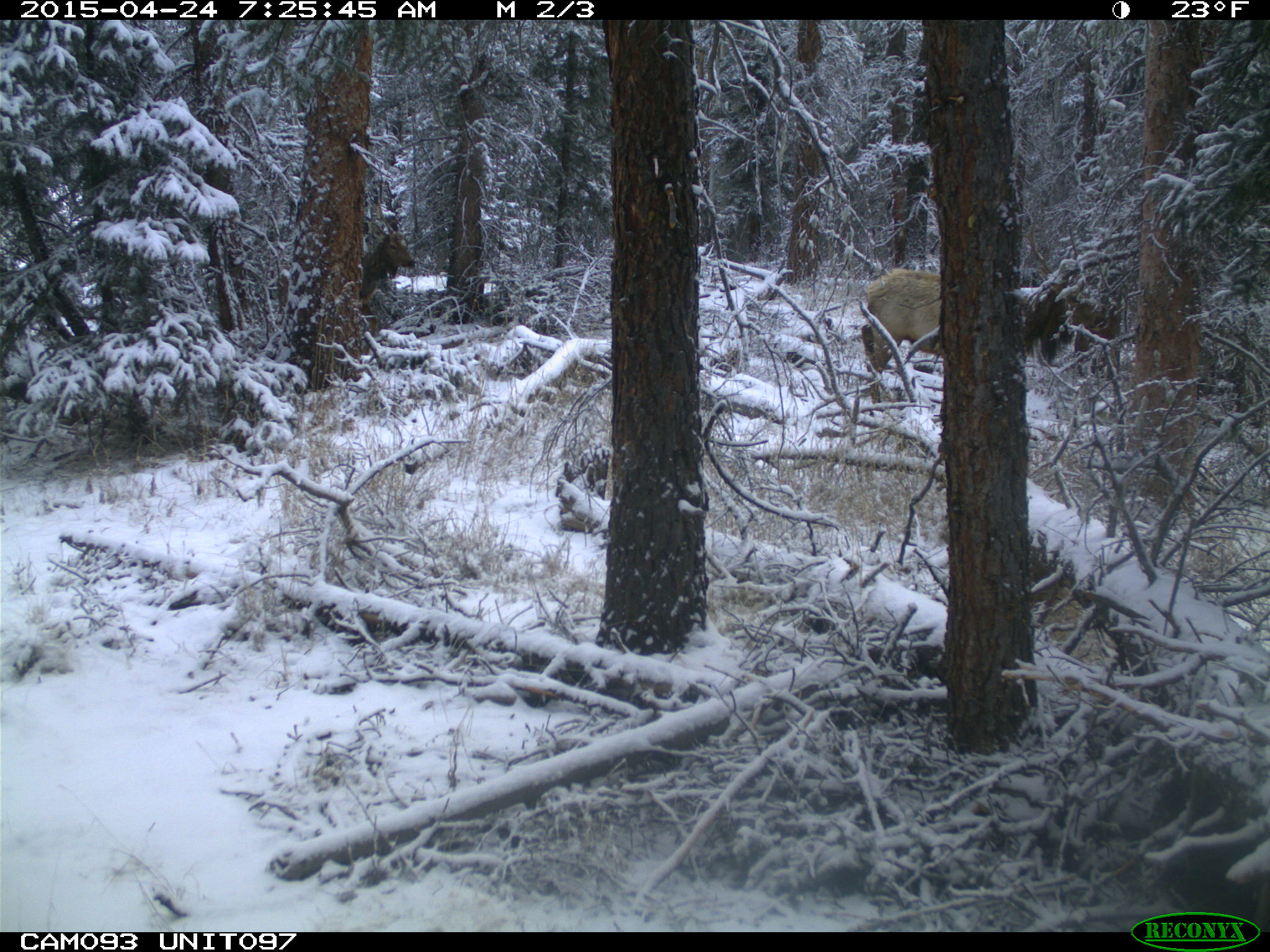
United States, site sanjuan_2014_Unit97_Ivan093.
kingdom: Animalia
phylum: Chordata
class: Mammalia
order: Artiodactyla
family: Cervidae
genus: Cervus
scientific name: Cervus elaphus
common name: red deer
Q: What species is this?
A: Cervus elaphus (red deer).